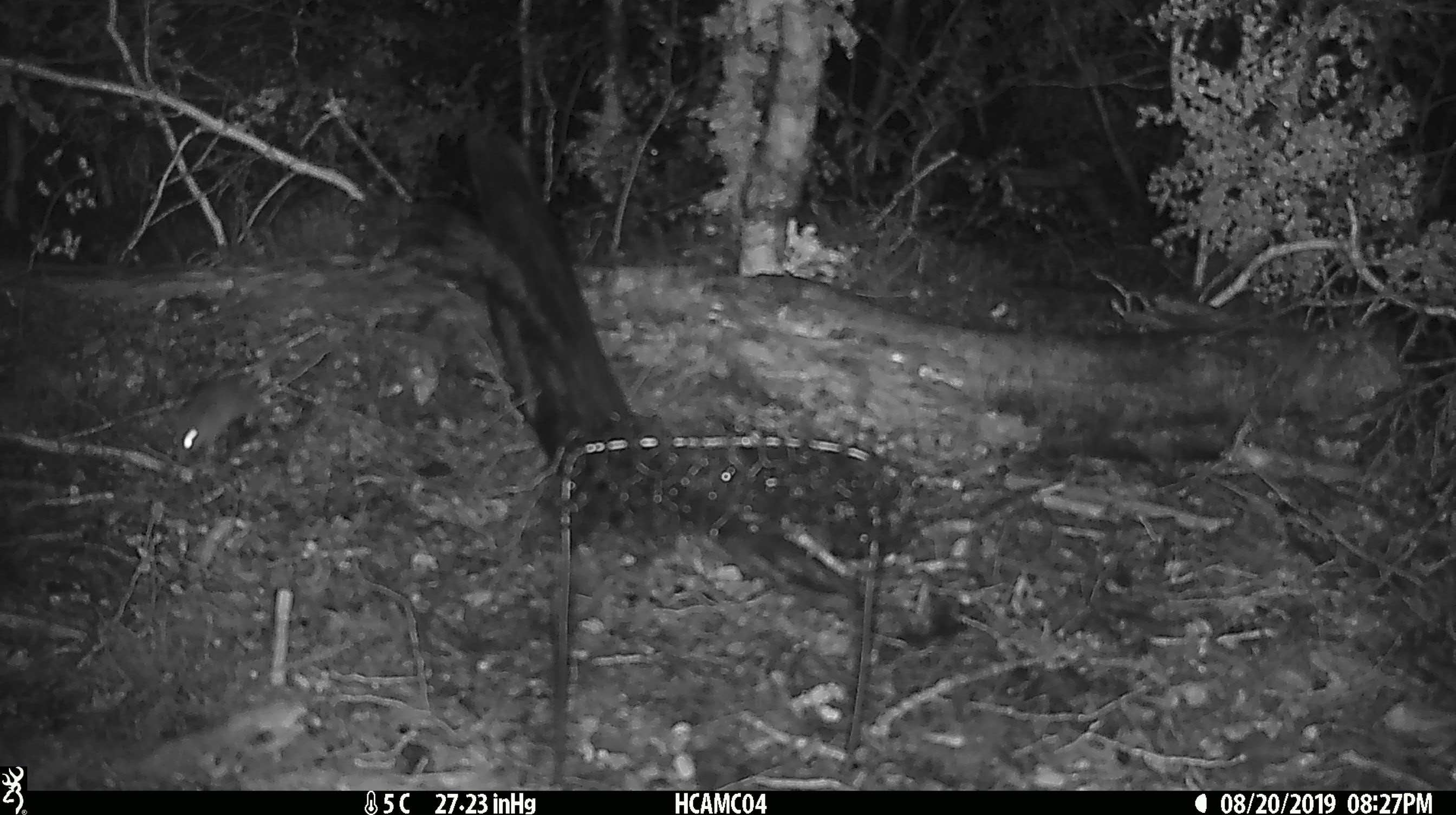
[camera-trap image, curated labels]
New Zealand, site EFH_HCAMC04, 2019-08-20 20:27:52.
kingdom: Animalia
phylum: Chordata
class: Mammalia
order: Rodentia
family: Muridae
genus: Mus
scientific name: Mus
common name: mouse